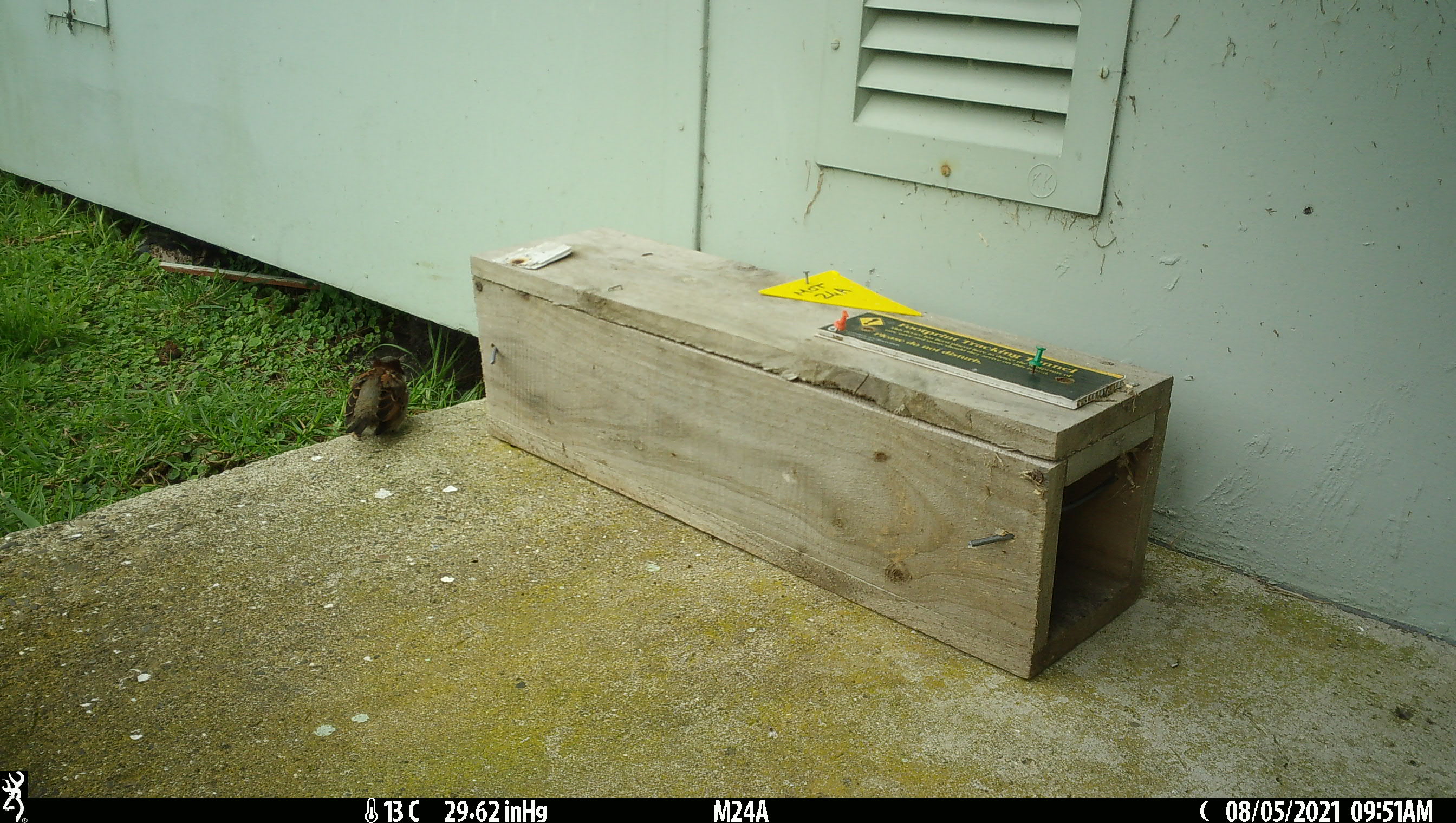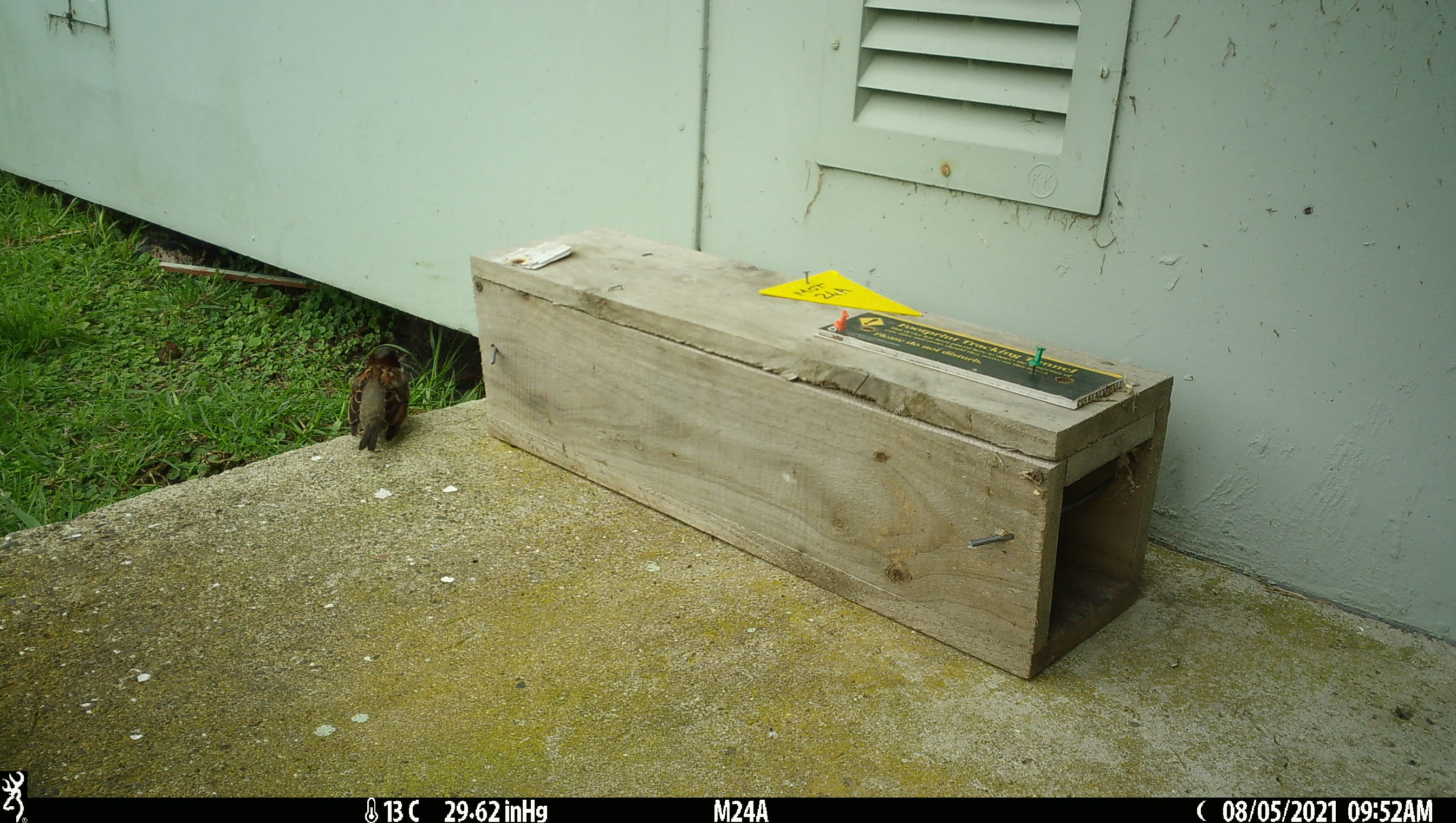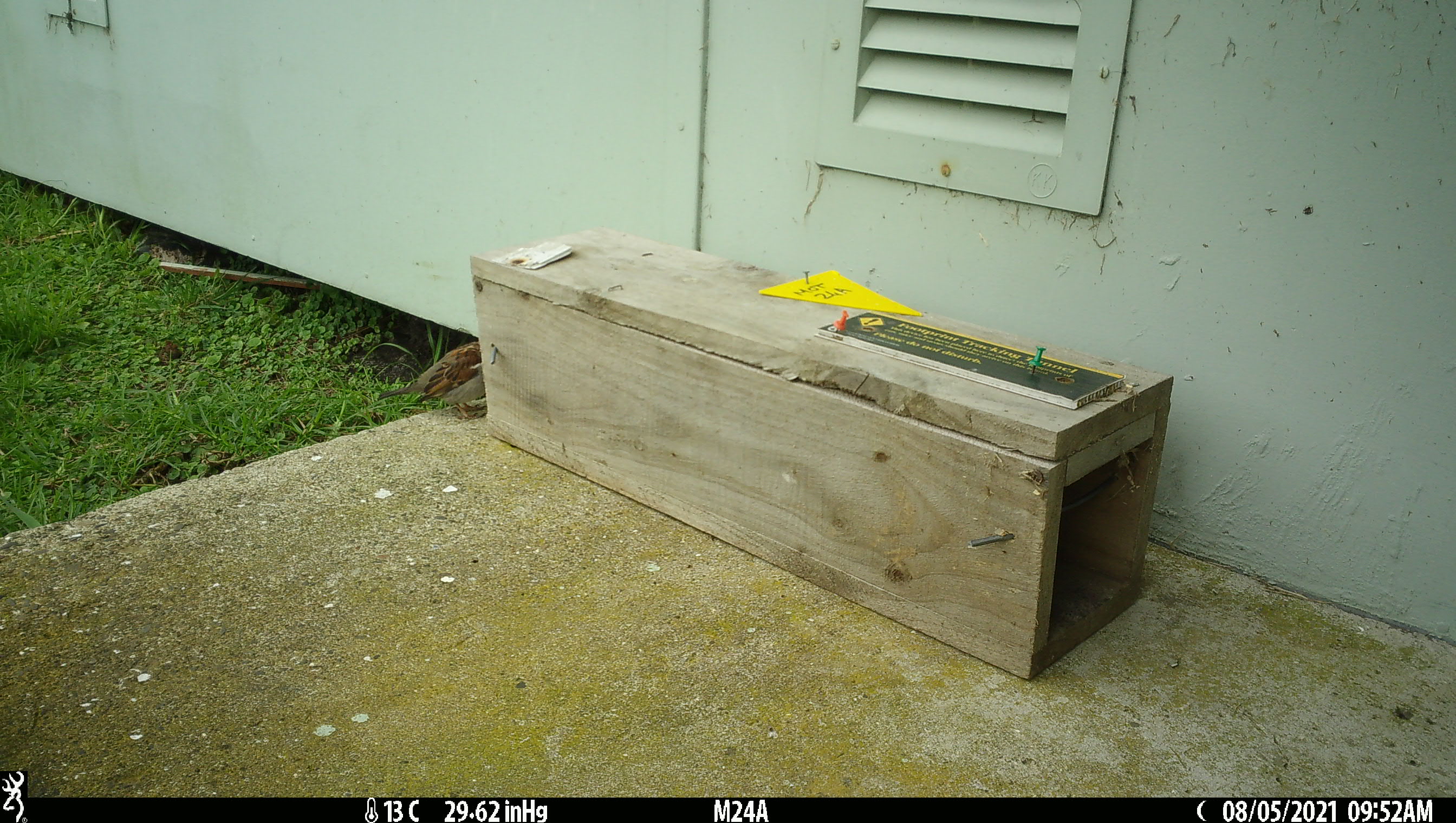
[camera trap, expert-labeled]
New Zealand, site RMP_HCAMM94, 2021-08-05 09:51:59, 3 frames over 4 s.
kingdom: Animalia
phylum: Chordata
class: Aves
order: Passeriformes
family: Passeridae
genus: Passer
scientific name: Passer domesticus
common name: house sparrow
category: sparrow